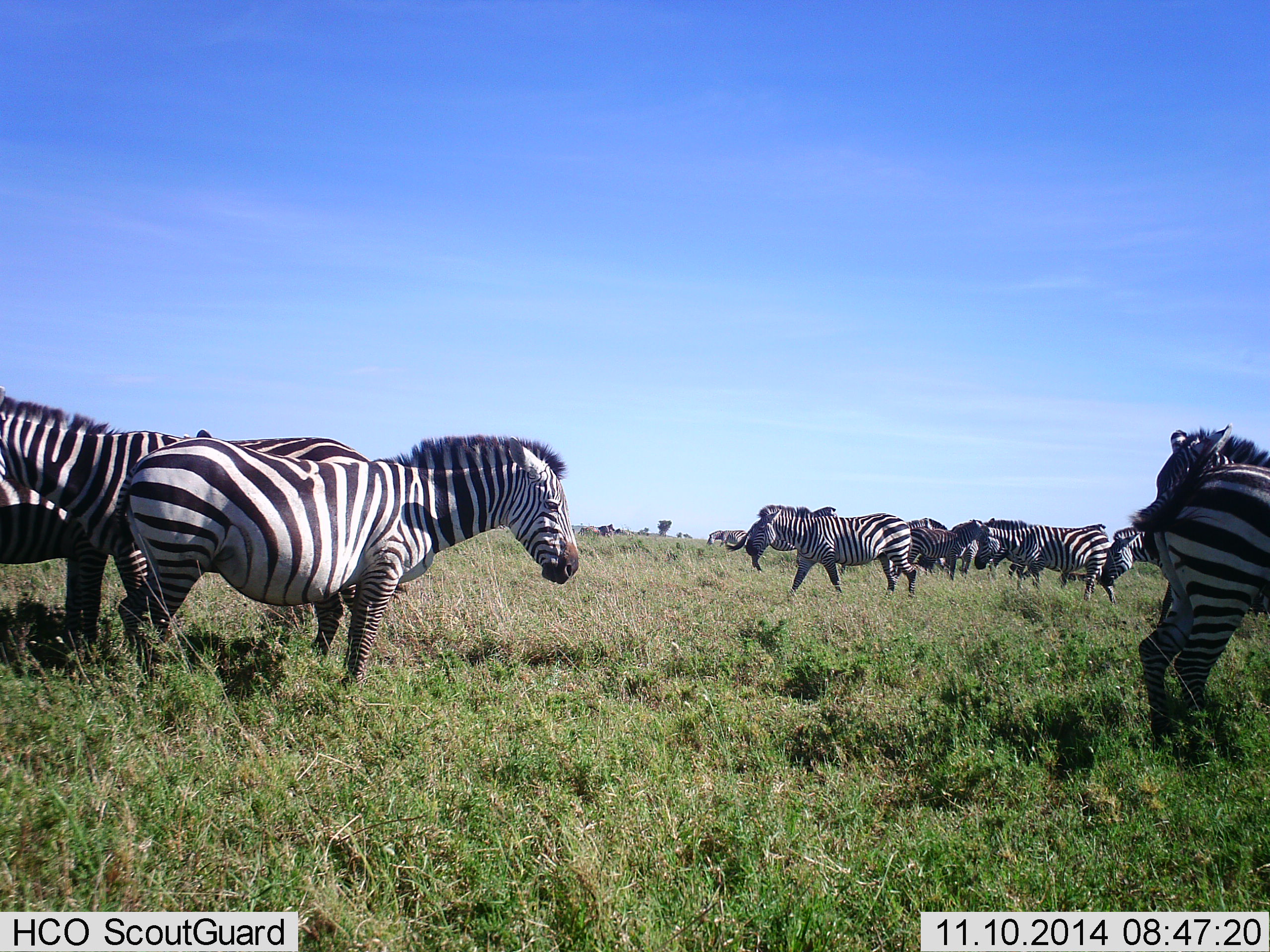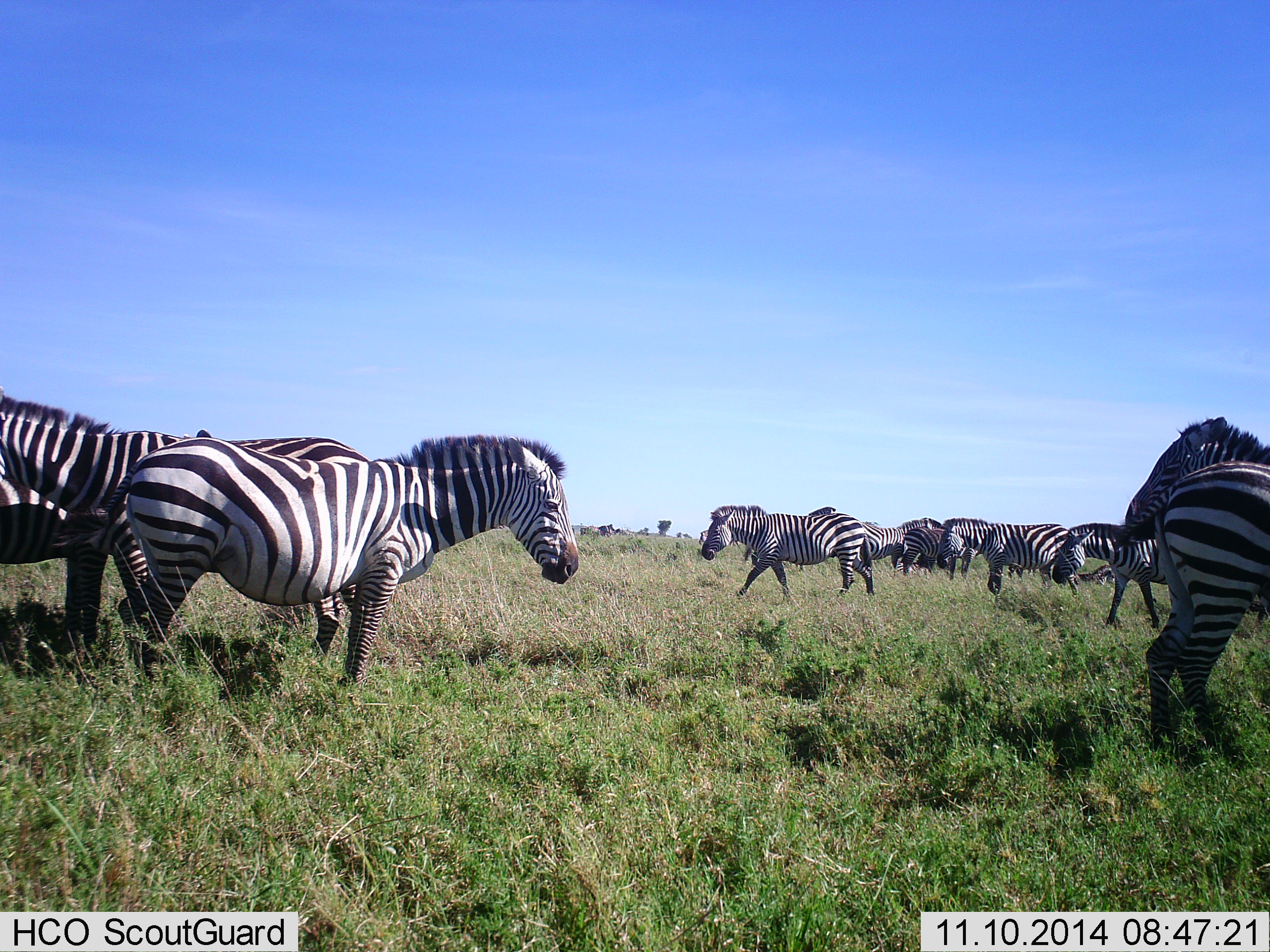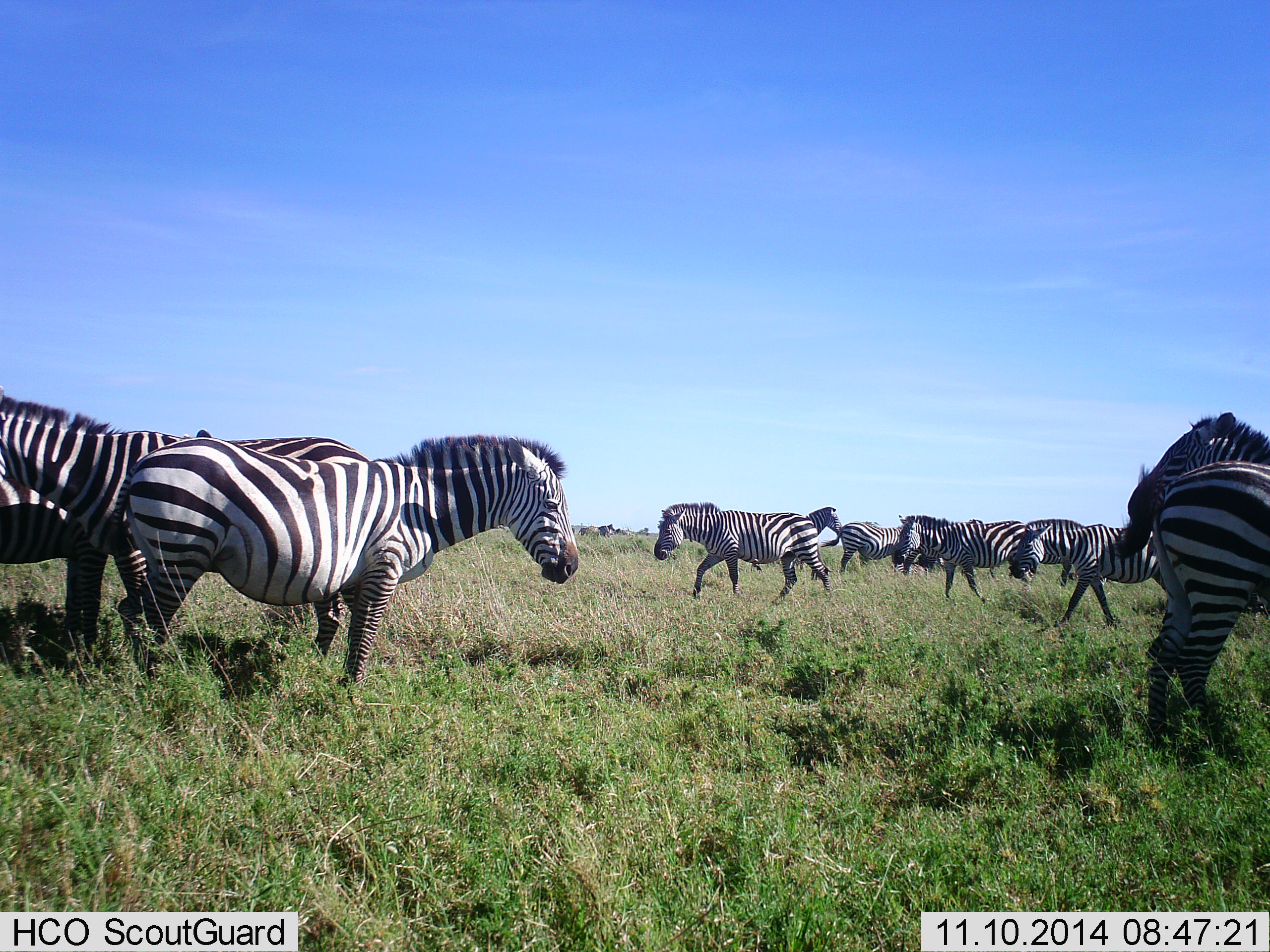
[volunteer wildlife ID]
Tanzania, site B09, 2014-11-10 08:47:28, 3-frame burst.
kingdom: Animalia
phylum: Chordata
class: Mammalia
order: Perissodactyla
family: Equidae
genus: Equus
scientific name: Equus quagga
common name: plains zebra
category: zebra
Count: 11-50.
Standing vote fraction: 70%.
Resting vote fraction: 10%.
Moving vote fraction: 70%.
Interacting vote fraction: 0%.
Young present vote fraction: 0%.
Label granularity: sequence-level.